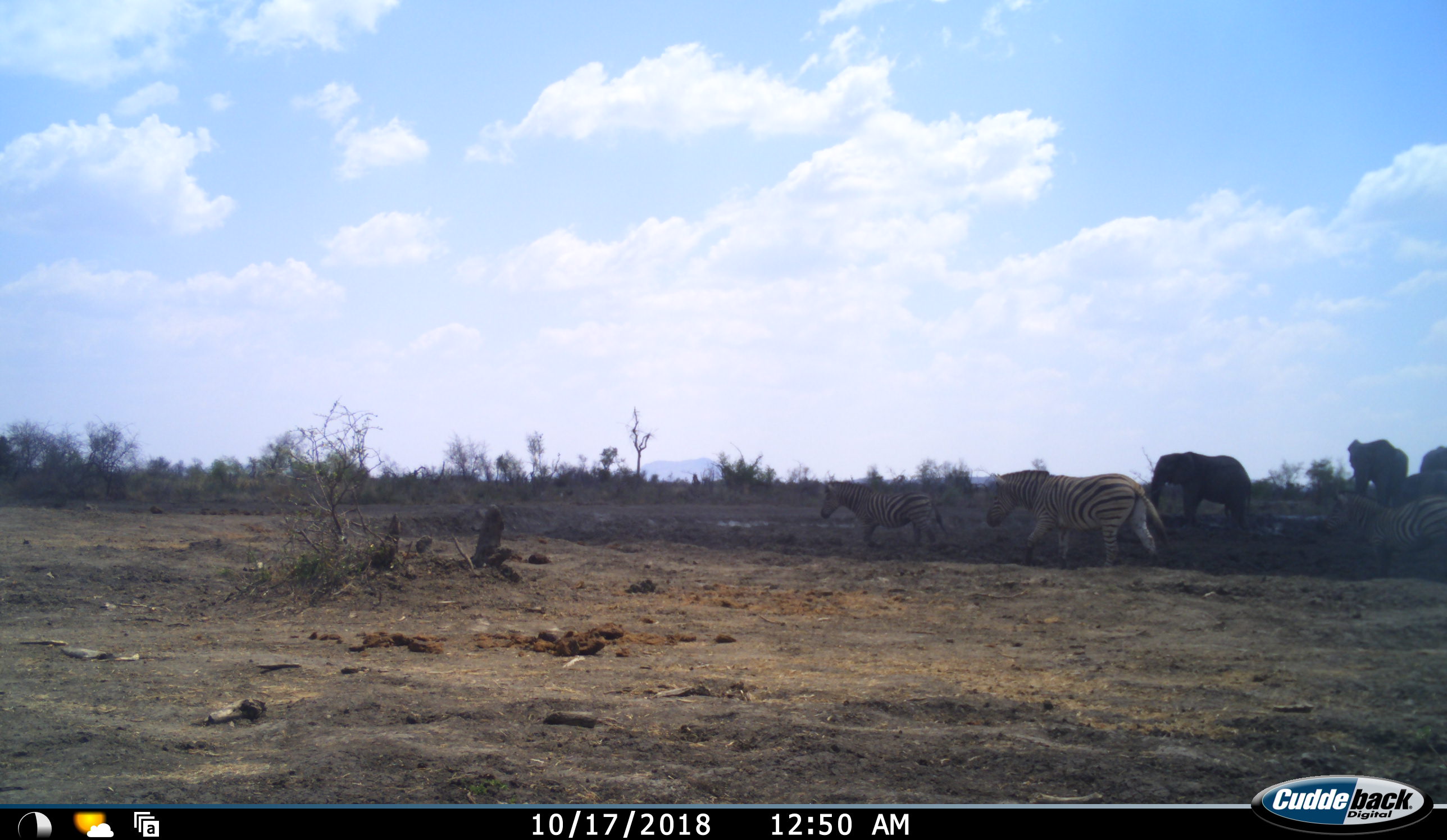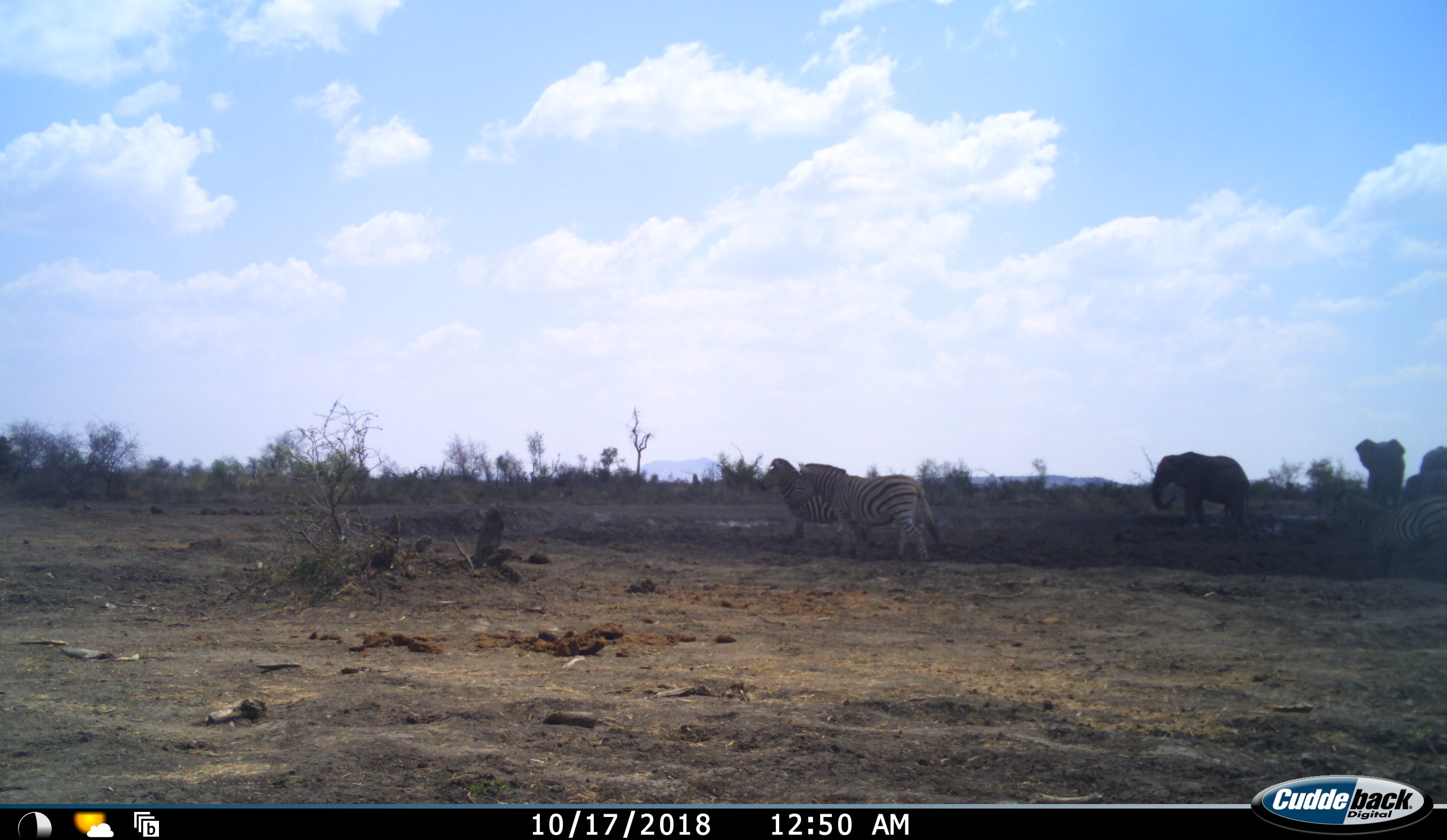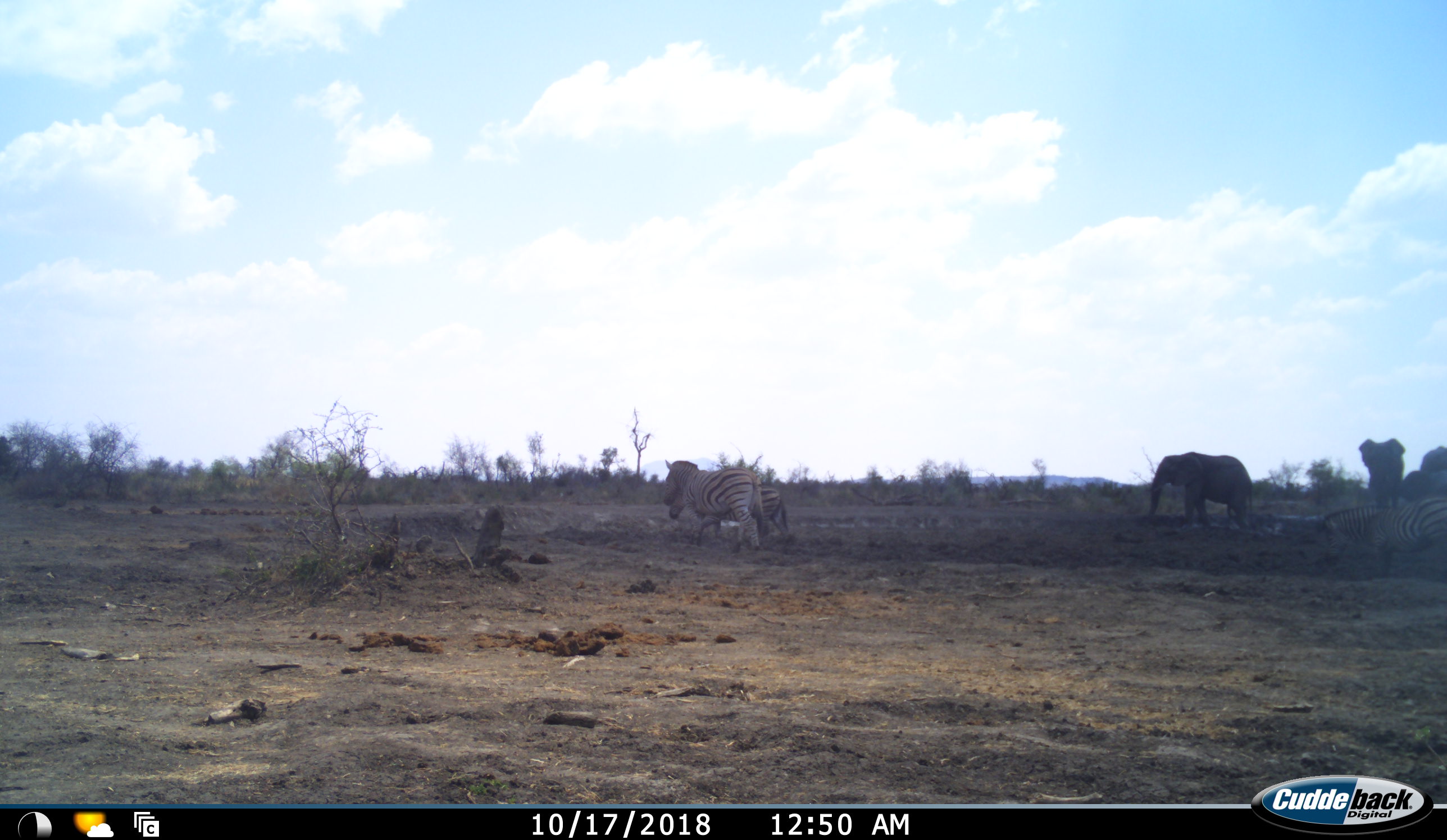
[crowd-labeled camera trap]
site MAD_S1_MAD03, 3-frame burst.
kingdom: Animalia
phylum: Chordata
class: Mammalia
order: Proboscidea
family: Elephantidae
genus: Loxodonta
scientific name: Loxodonta africana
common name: african bush elephant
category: elephant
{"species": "elephant (african bush elephant) (Loxodonta africana)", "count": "3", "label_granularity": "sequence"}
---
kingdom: Animalia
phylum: Chordata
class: Mammalia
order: Perissodactyla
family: Equidae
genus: Equus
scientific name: Equus quagga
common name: plains zebra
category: zebraplains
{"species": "zebraplains (plains zebra) (Equus quagga)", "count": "3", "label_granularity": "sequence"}